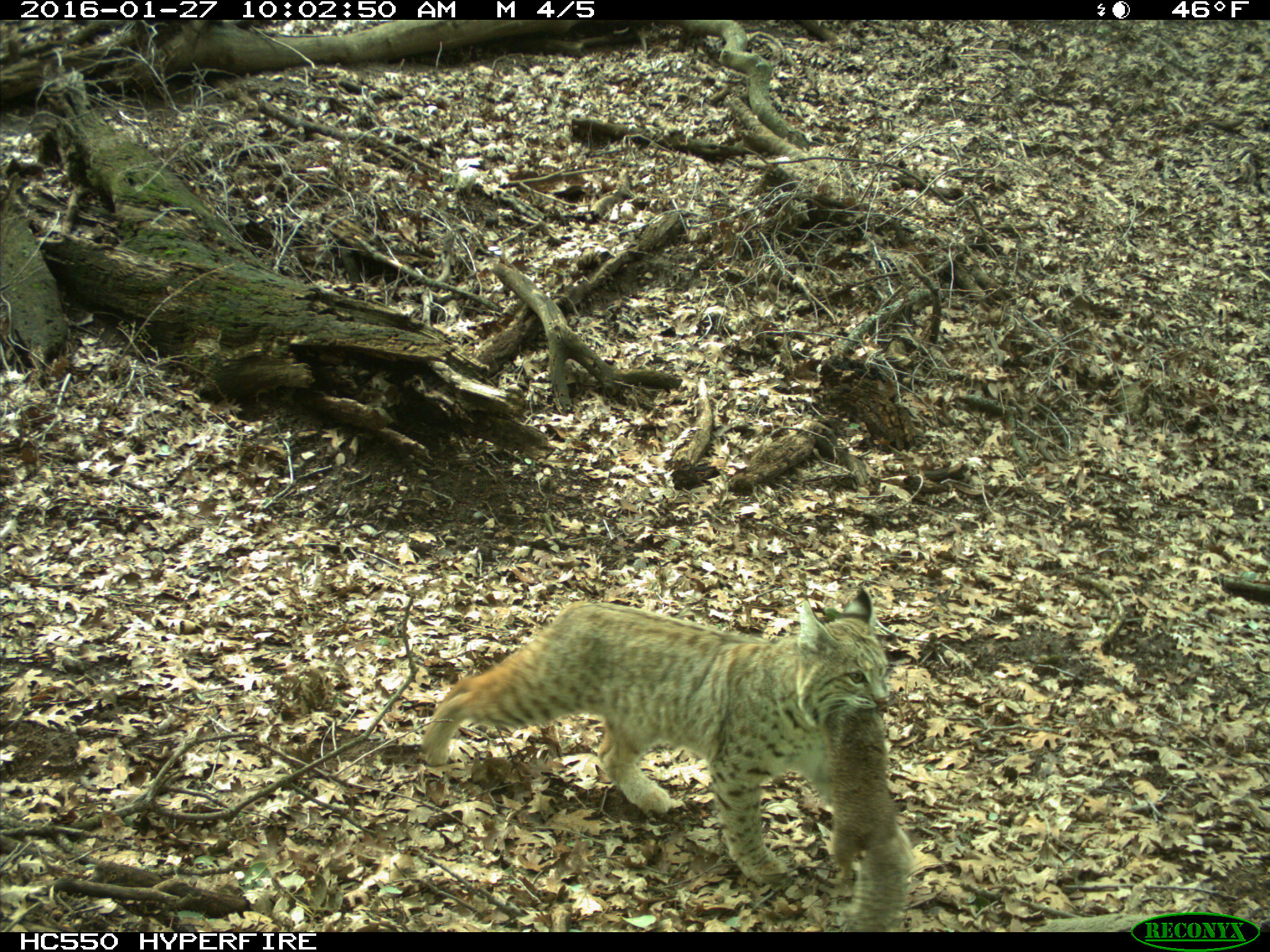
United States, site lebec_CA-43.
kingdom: Animalia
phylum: Chordata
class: Mammalia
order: Carnivora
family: Felidae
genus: Lynx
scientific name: Lynx rufus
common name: bobcat